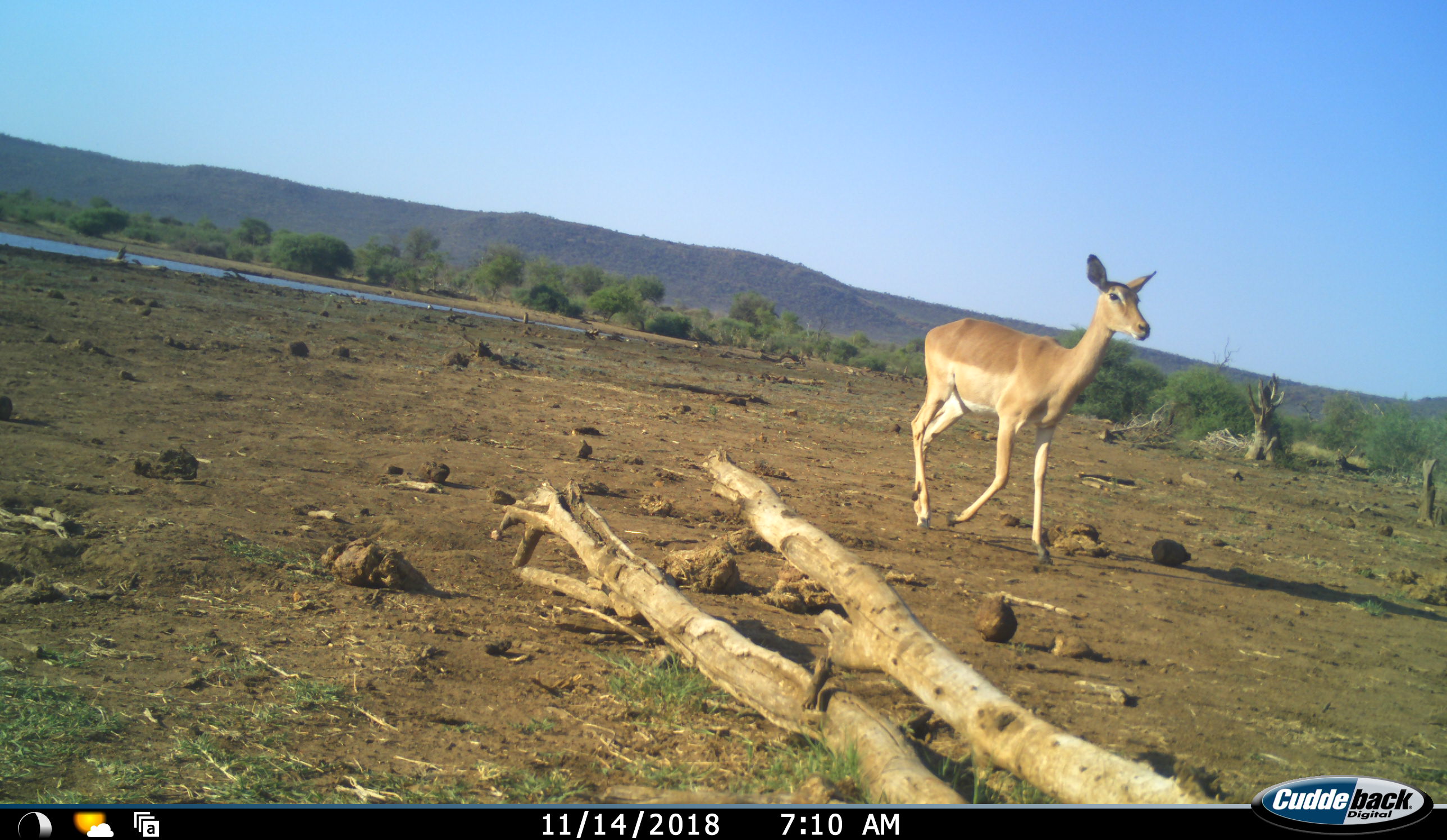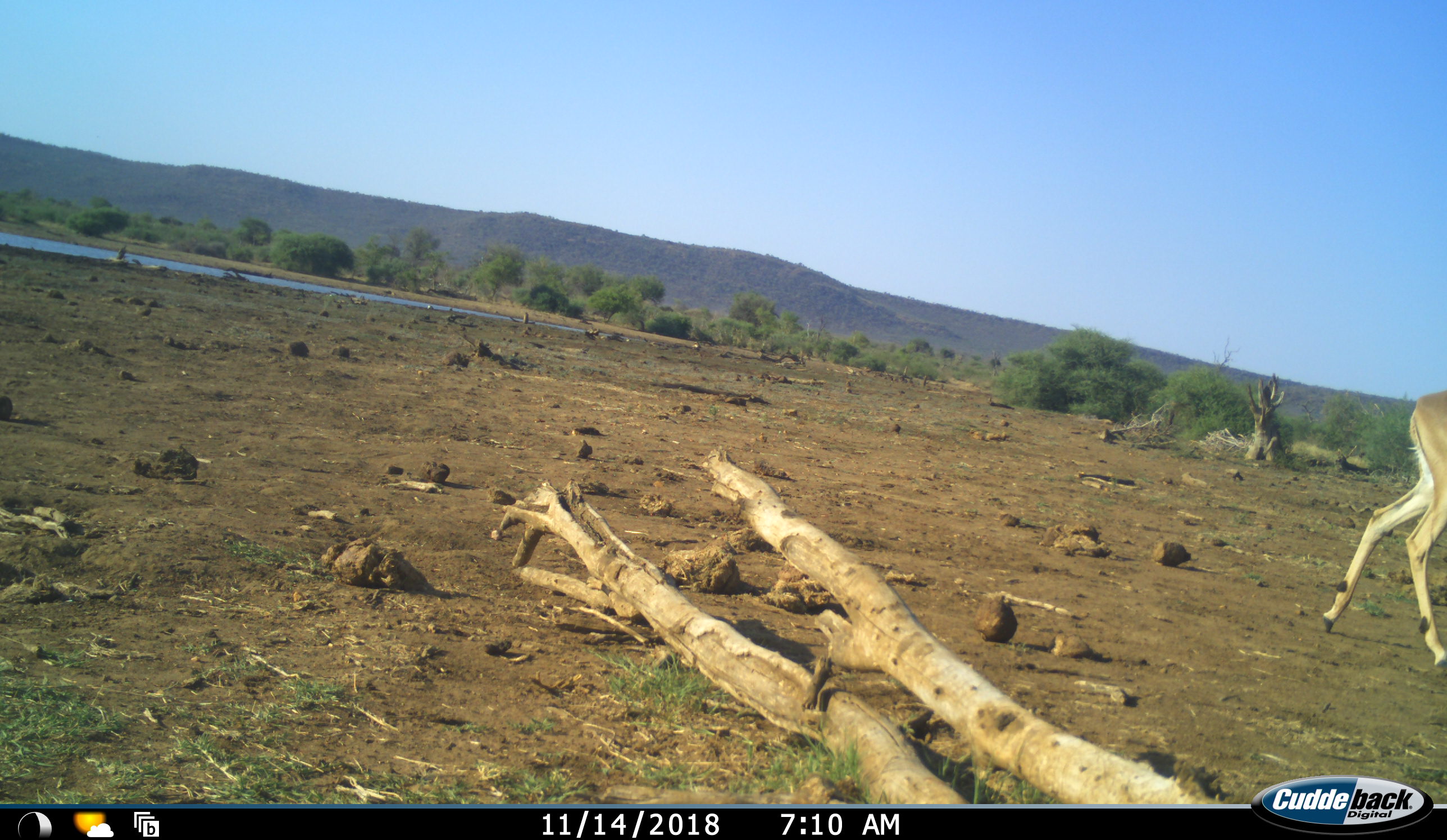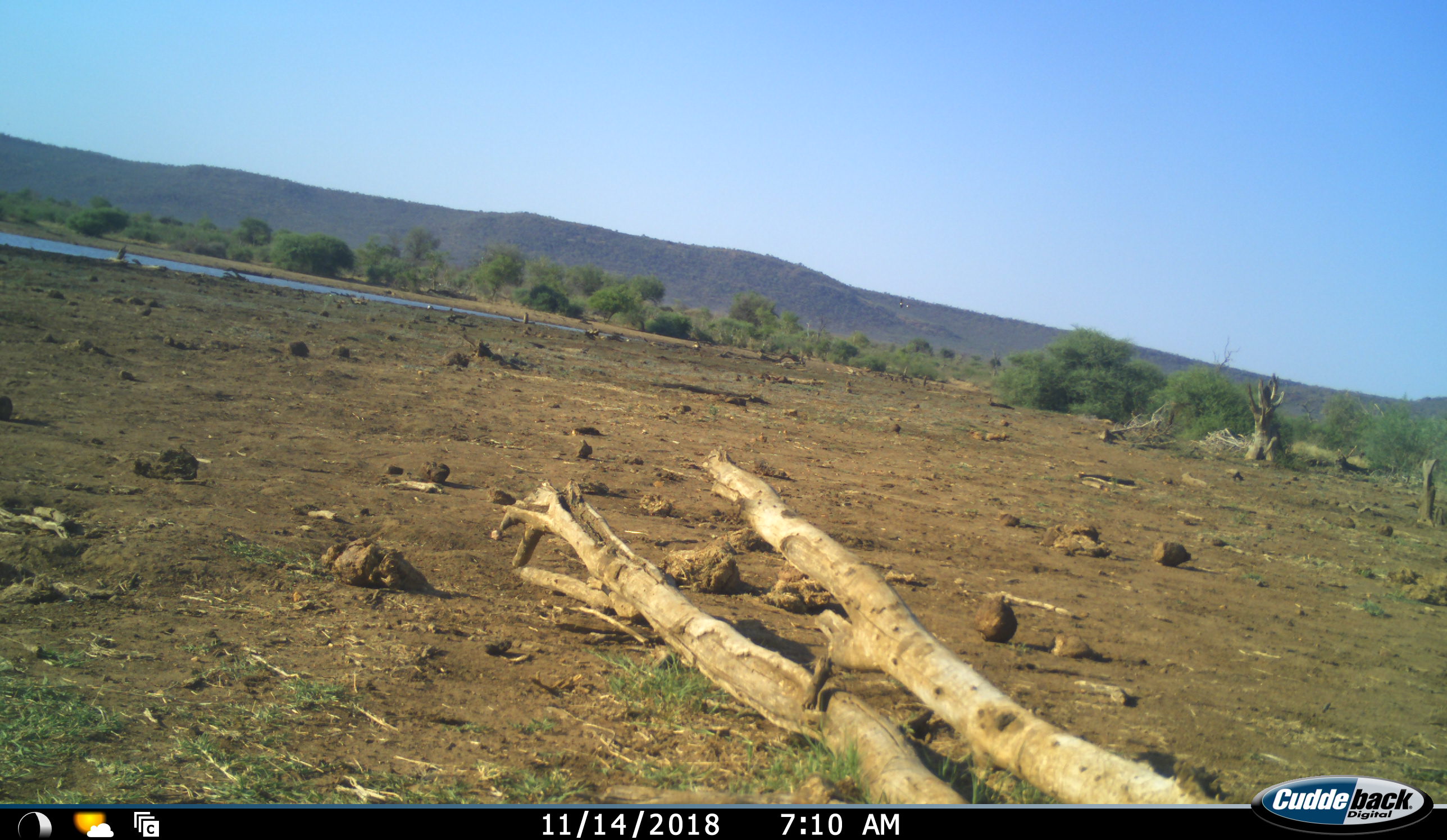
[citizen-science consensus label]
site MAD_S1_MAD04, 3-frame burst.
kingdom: Animalia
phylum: Chordata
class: Mammalia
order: Artiodactyla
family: Bovidae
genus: Aepyceros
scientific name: Aepyceros melampus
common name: impala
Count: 1.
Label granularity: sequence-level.